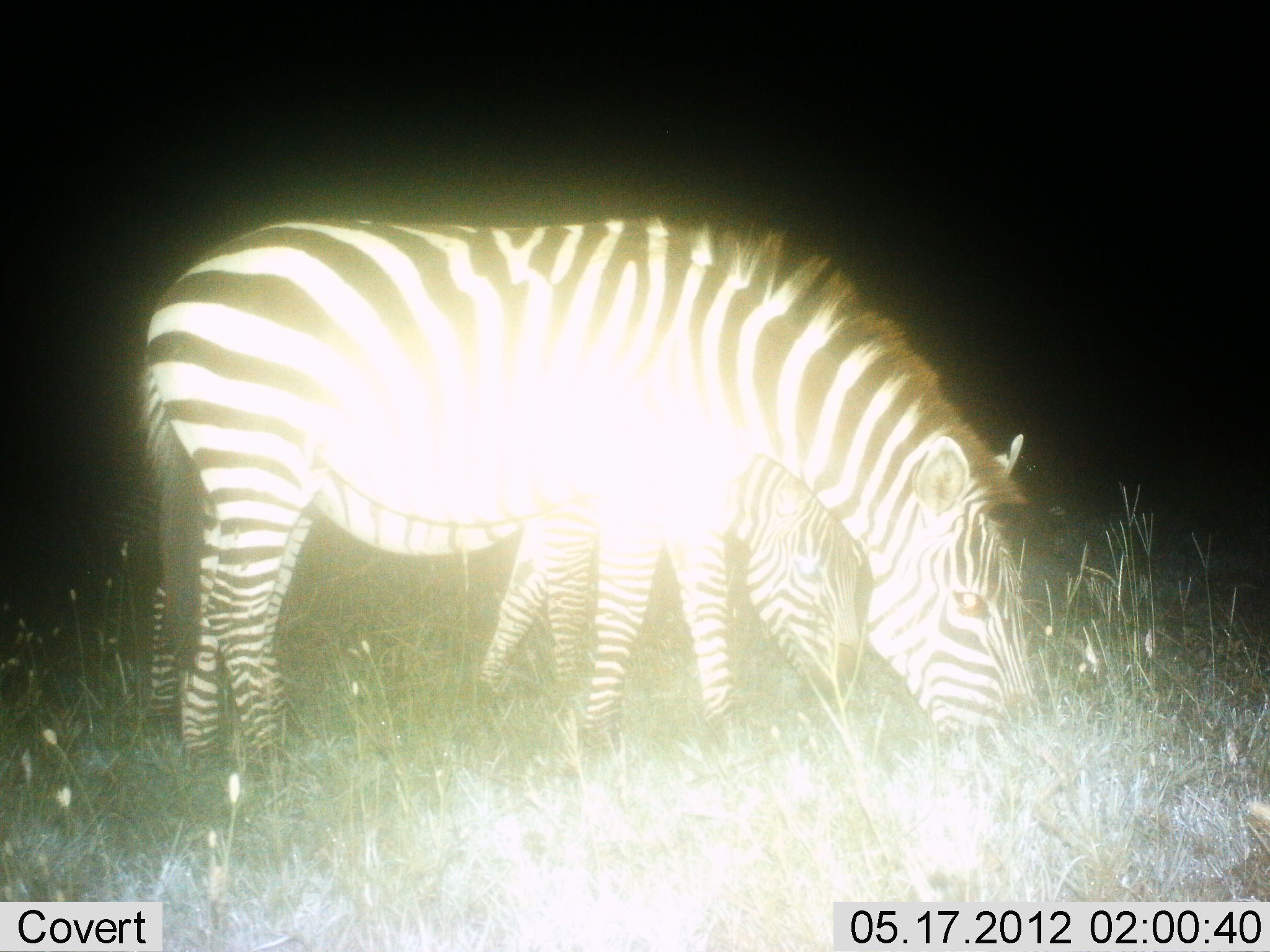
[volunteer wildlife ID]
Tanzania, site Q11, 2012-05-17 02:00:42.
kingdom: Animalia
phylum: Chordata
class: Mammalia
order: Perissodactyla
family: Equidae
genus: Equus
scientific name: Equus quagga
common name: plains zebra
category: zebra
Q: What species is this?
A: Zebra (plains zebra) (Equus quagga).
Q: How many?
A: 2.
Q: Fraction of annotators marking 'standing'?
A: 30%.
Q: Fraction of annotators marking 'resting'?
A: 0%.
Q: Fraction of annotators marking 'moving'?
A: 0%.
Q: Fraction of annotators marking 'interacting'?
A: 0%.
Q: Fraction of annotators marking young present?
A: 20%.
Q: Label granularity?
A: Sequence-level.